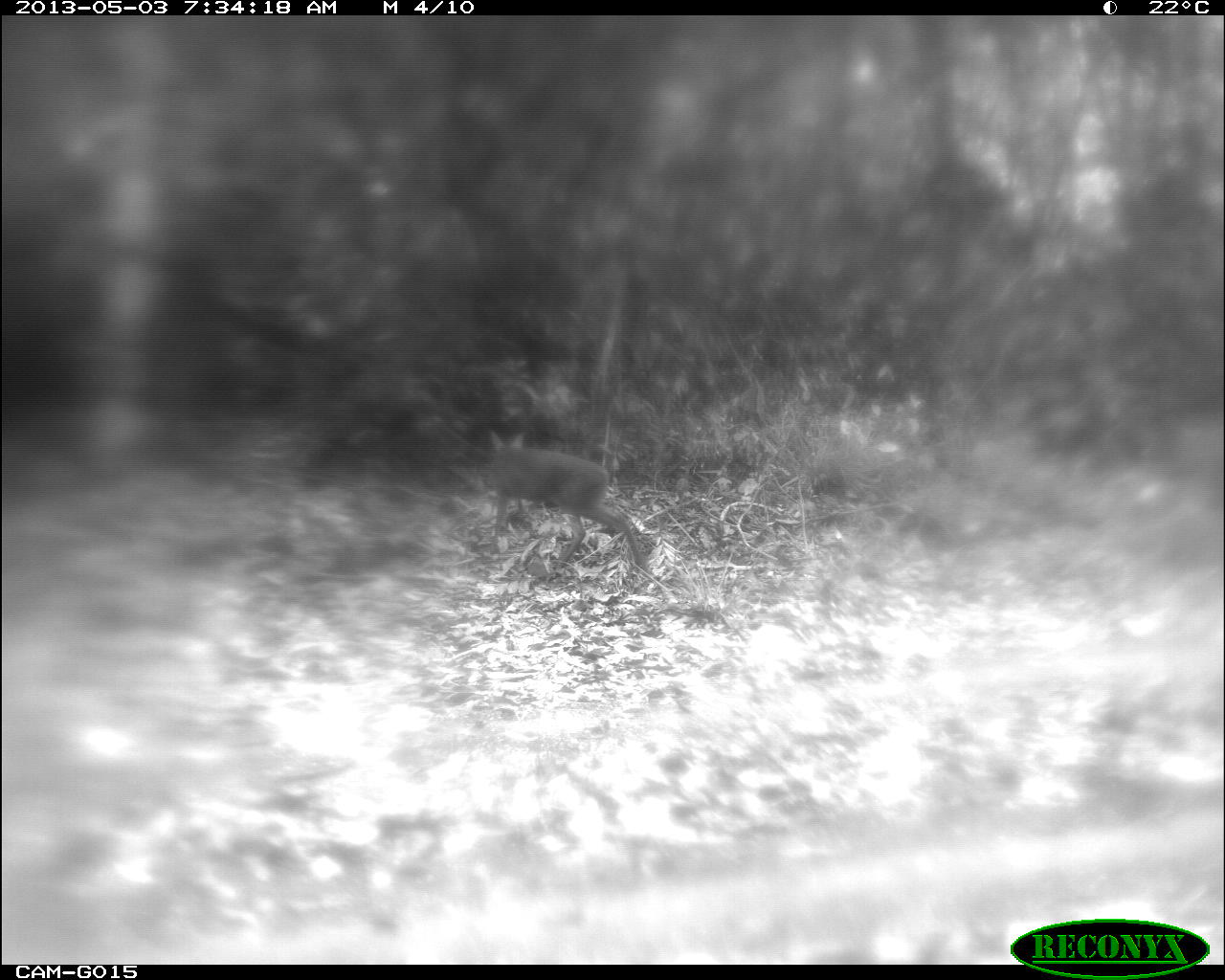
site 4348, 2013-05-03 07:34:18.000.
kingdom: Animalia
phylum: Chordata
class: Mammalia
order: Artiodactyla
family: Cervidae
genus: Mazama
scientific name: Mazama temama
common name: central american red brocket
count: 1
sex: female